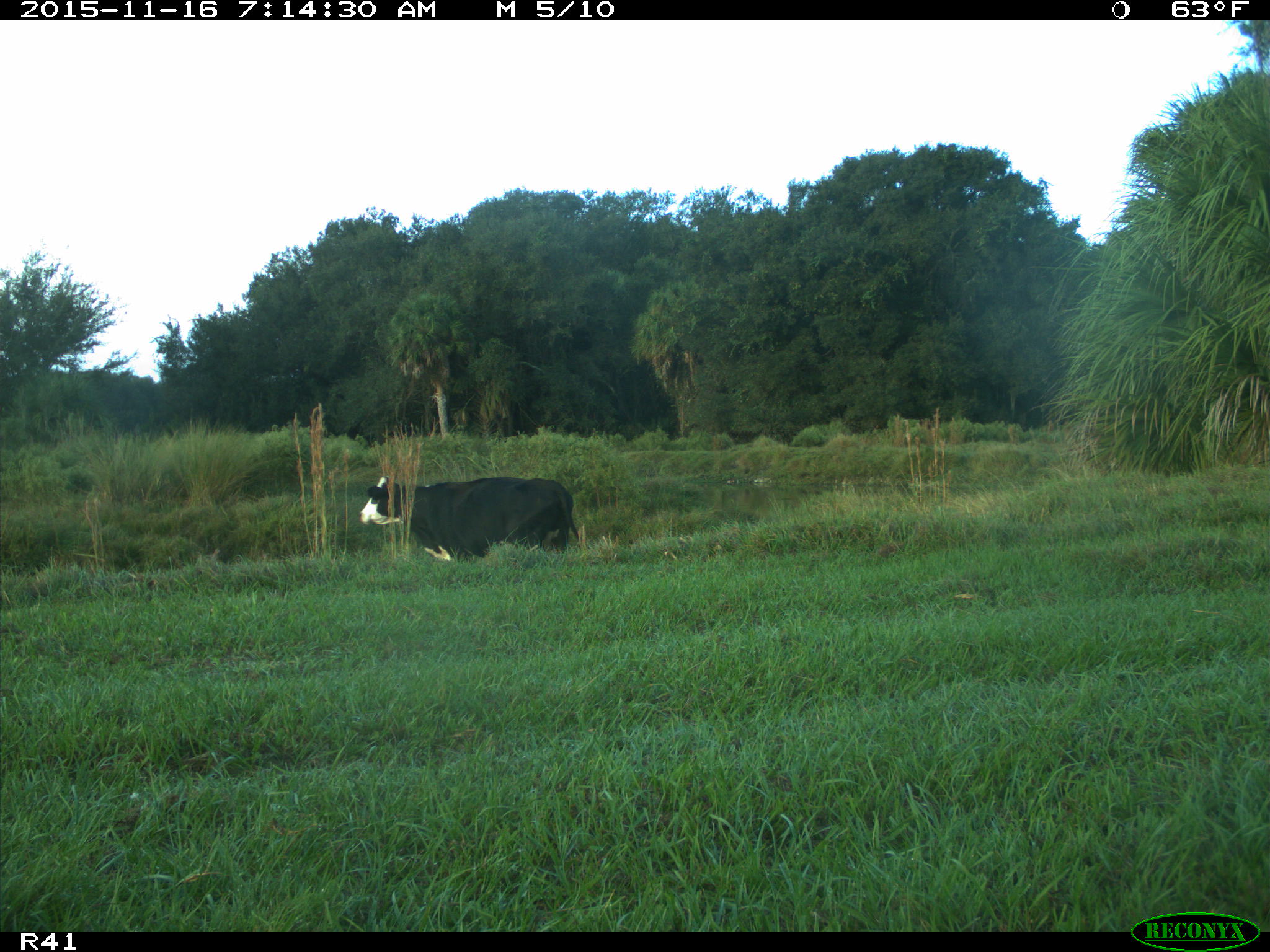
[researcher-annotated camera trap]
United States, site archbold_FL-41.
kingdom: Animalia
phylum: Chordata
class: Mammalia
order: Artiodactyla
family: Bovidae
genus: Bos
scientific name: Bos taurus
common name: domestic cow